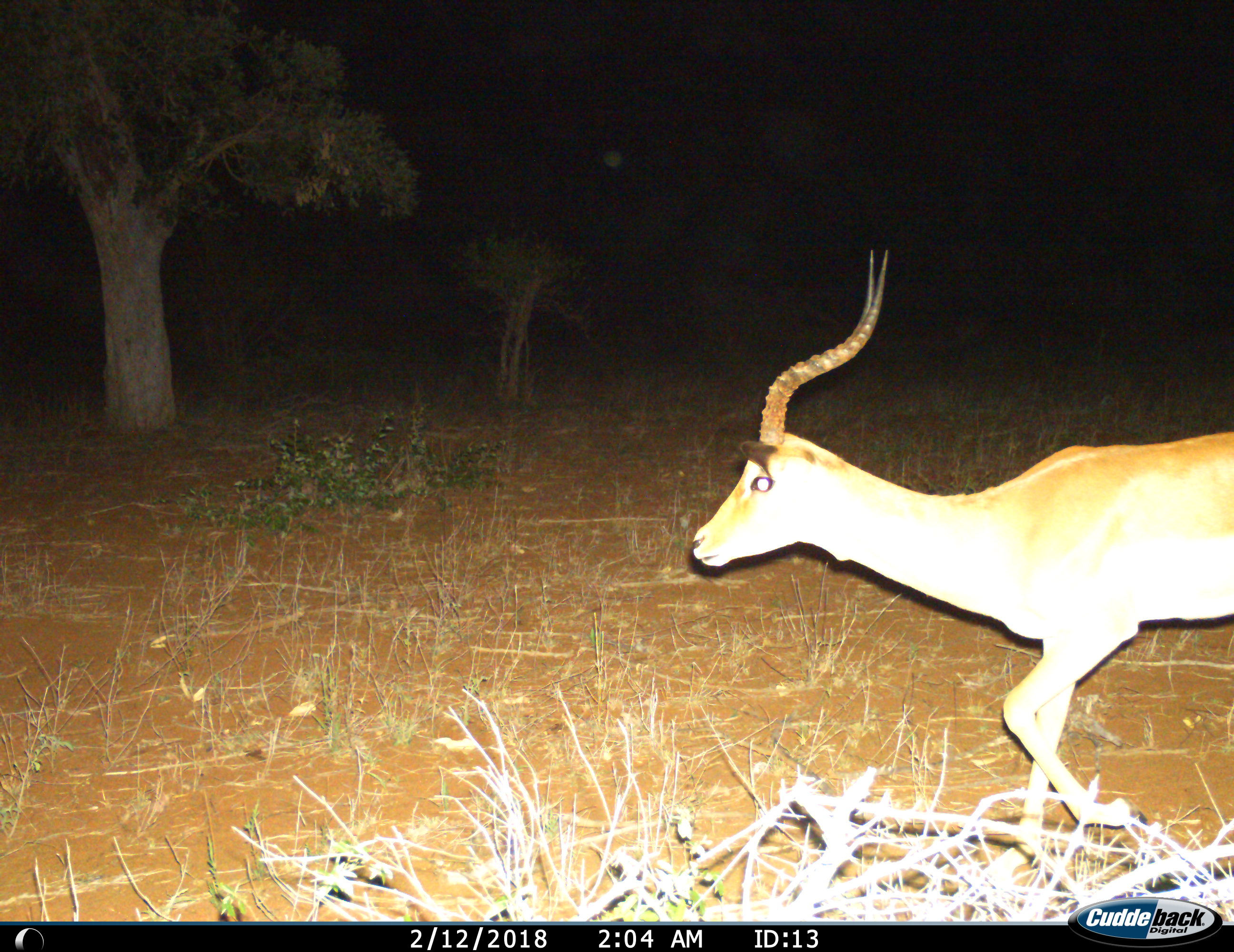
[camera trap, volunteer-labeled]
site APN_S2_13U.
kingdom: Animalia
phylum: Chordata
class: Mammalia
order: Artiodactyla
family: Bovidae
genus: Aepyceros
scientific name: Aepyceros melampus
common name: impala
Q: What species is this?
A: Impala (Aepyceros melampus).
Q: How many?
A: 1.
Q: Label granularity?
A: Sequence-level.